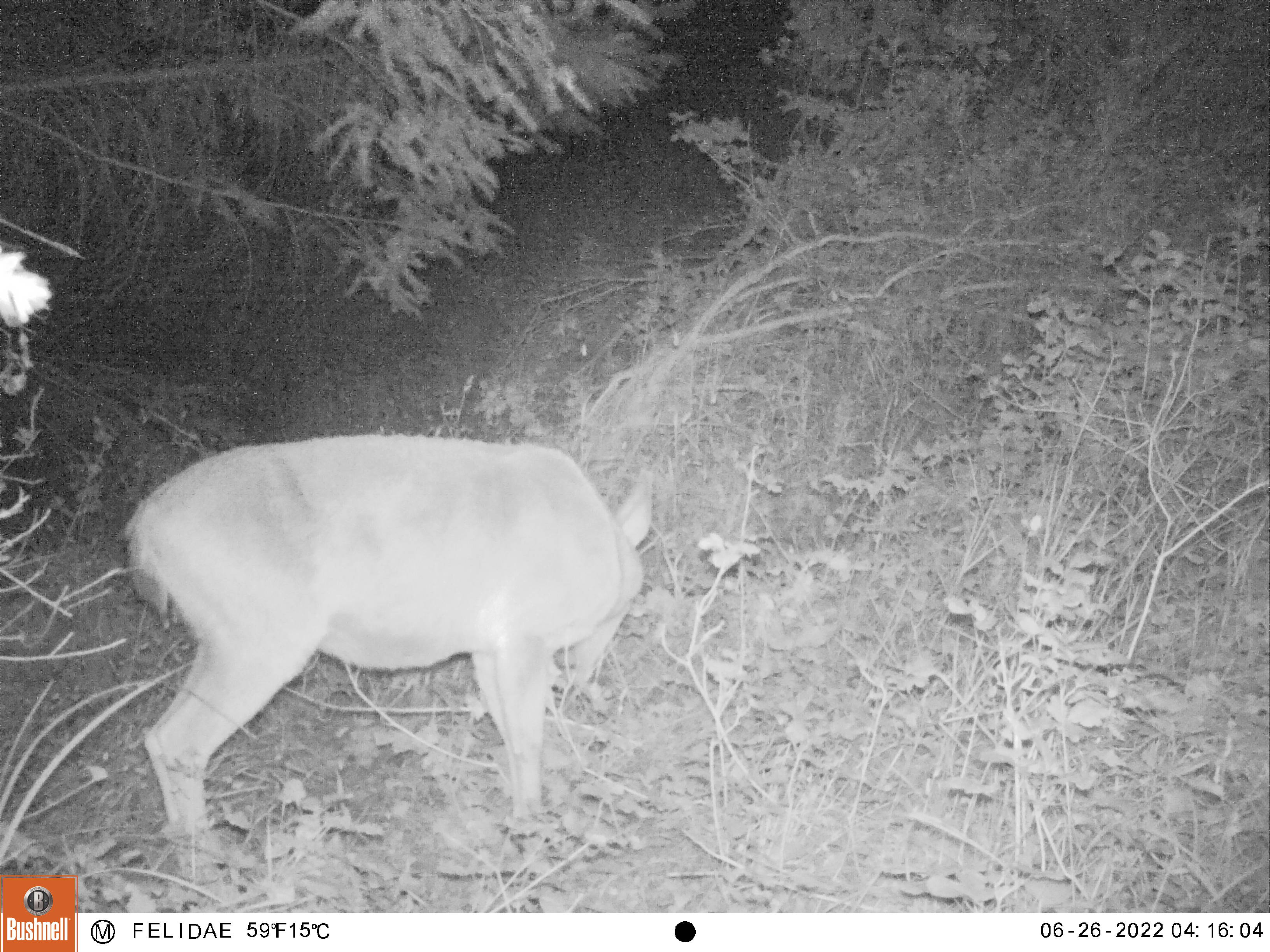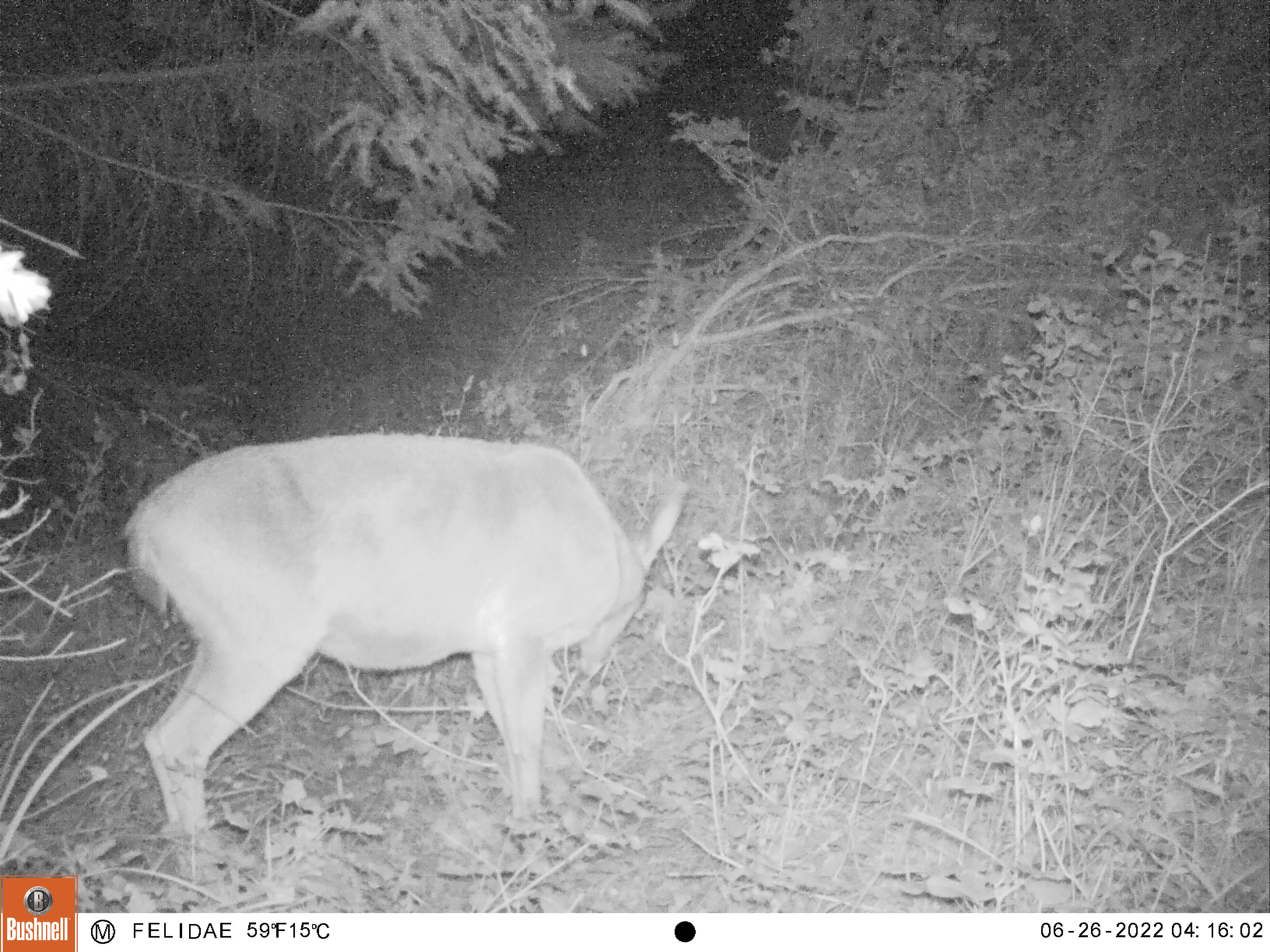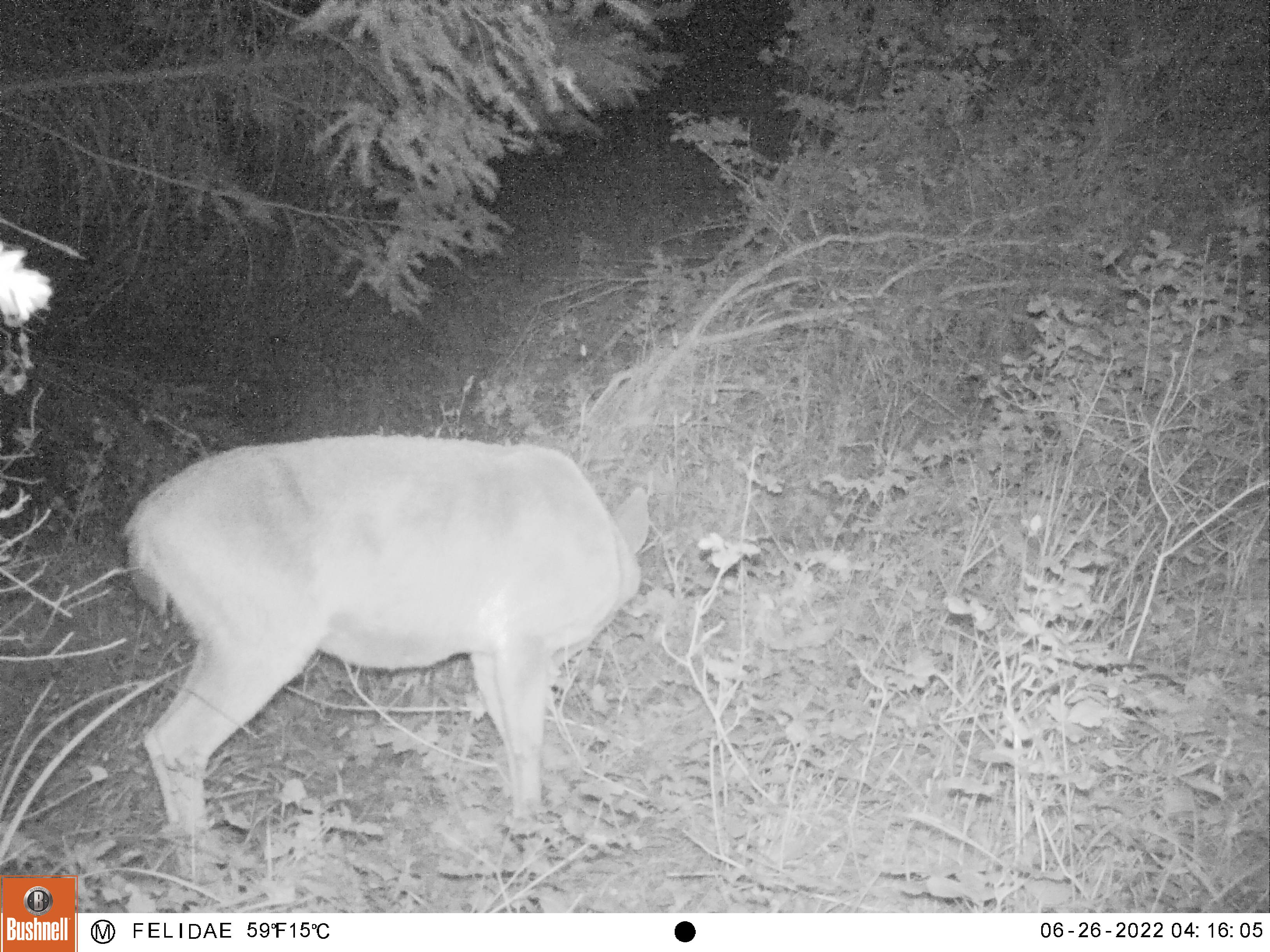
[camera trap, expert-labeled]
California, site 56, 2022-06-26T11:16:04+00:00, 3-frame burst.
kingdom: Animalia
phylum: Chordata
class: Mammalia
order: Artiodactyla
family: Cervidae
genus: Odocoileus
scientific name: Odocoileus hemionus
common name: mule deer